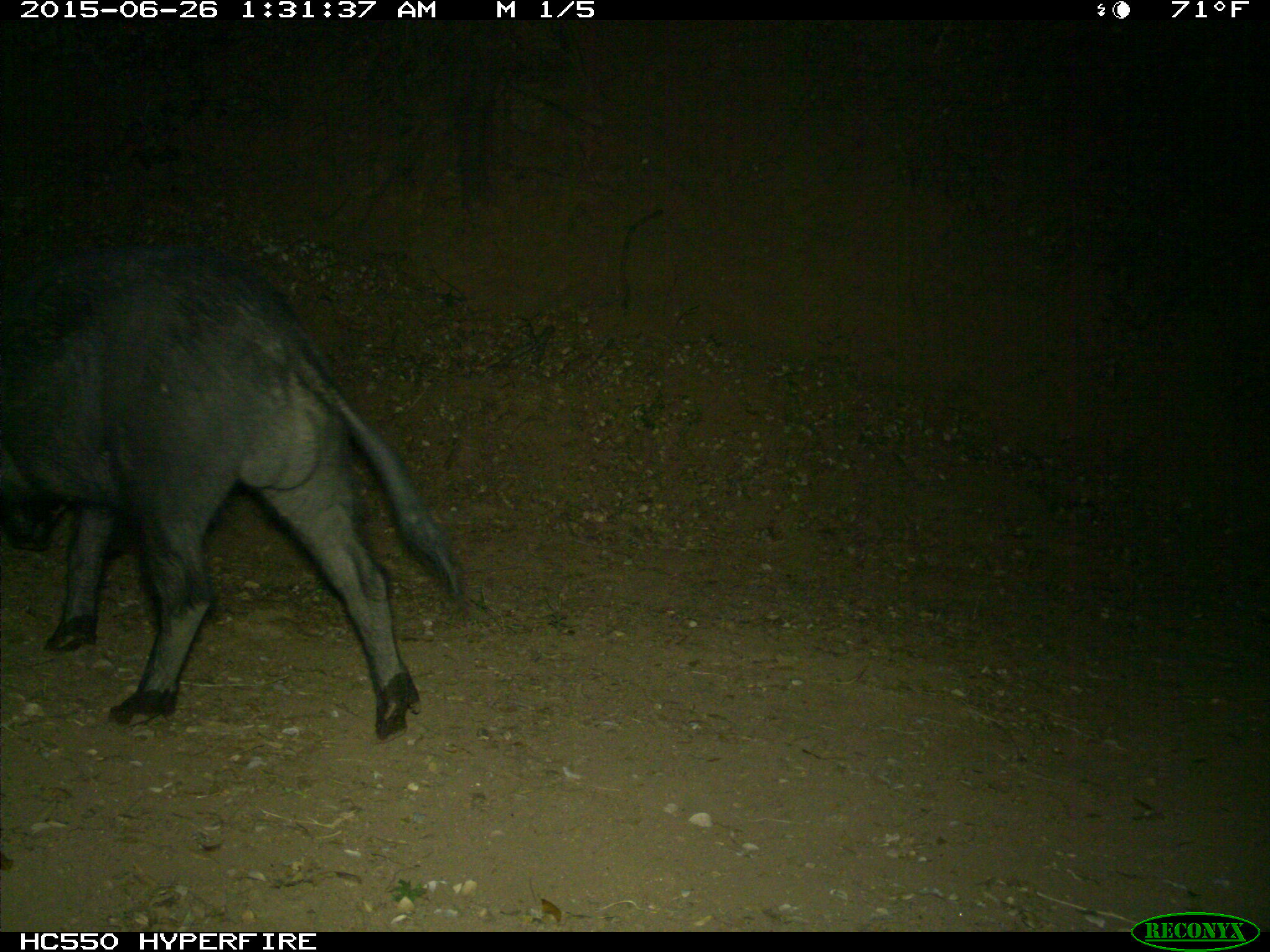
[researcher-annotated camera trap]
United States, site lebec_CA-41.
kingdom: Animalia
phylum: Chordata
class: Mammalia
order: Artiodactyla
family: Suidae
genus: Sus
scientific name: Sus scrofa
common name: wild boar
Sus scrofa (wild boar).